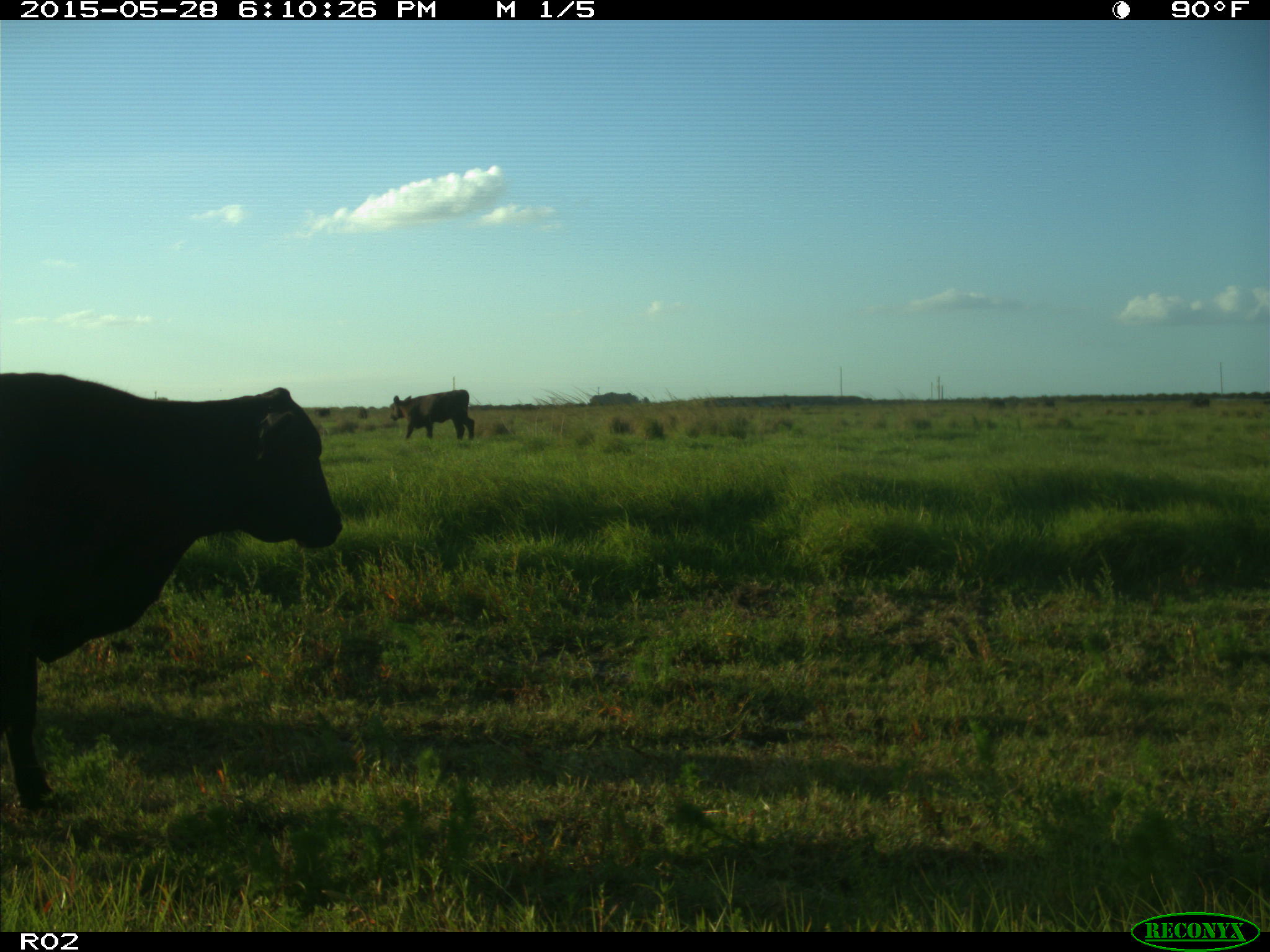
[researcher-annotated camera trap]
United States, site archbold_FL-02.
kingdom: Animalia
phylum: Chordata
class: Mammalia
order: Artiodactyla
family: Bovidae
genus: Bos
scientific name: Bos taurus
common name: domestic cow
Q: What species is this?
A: Bos taurus (domestic cow).